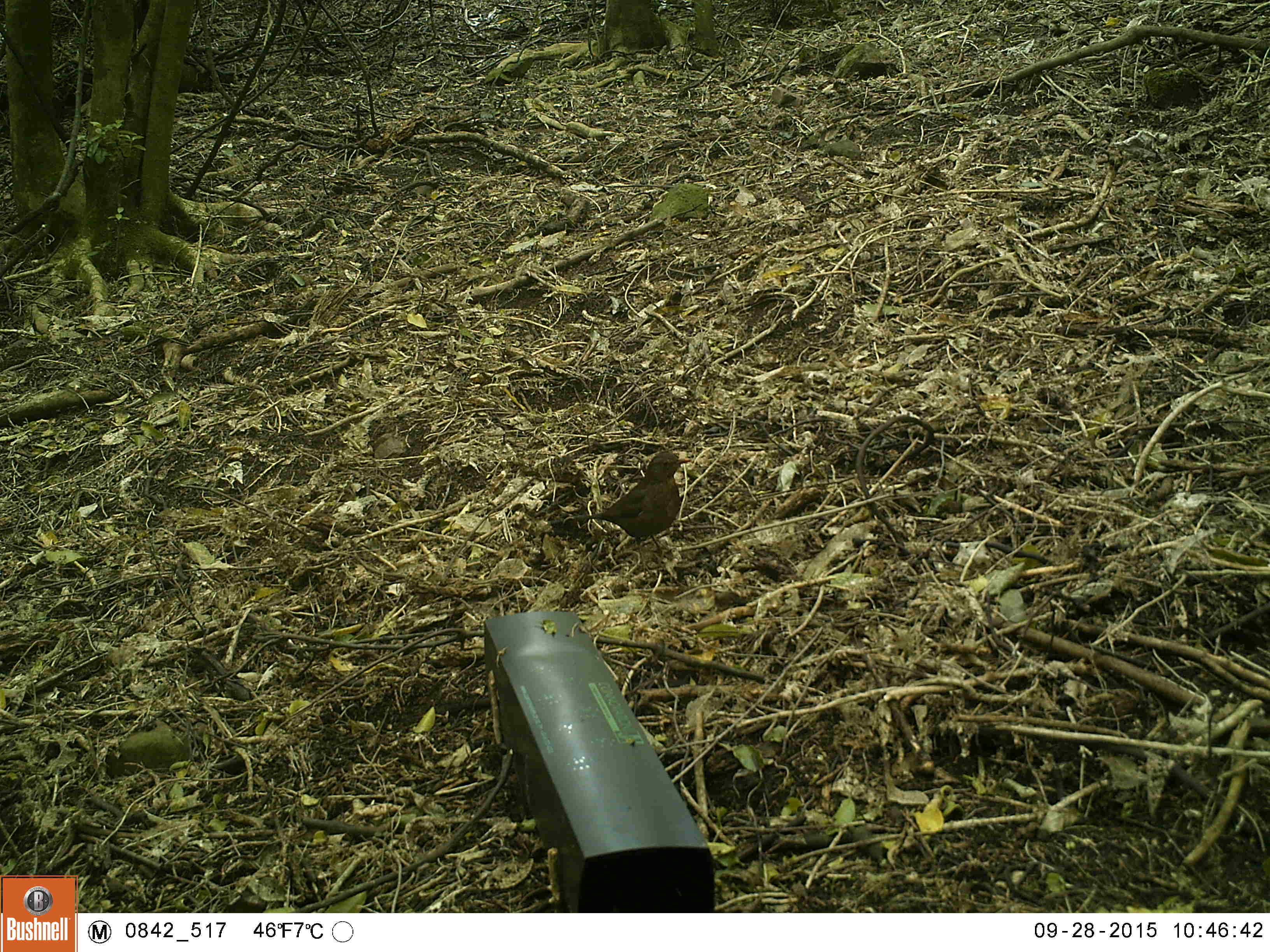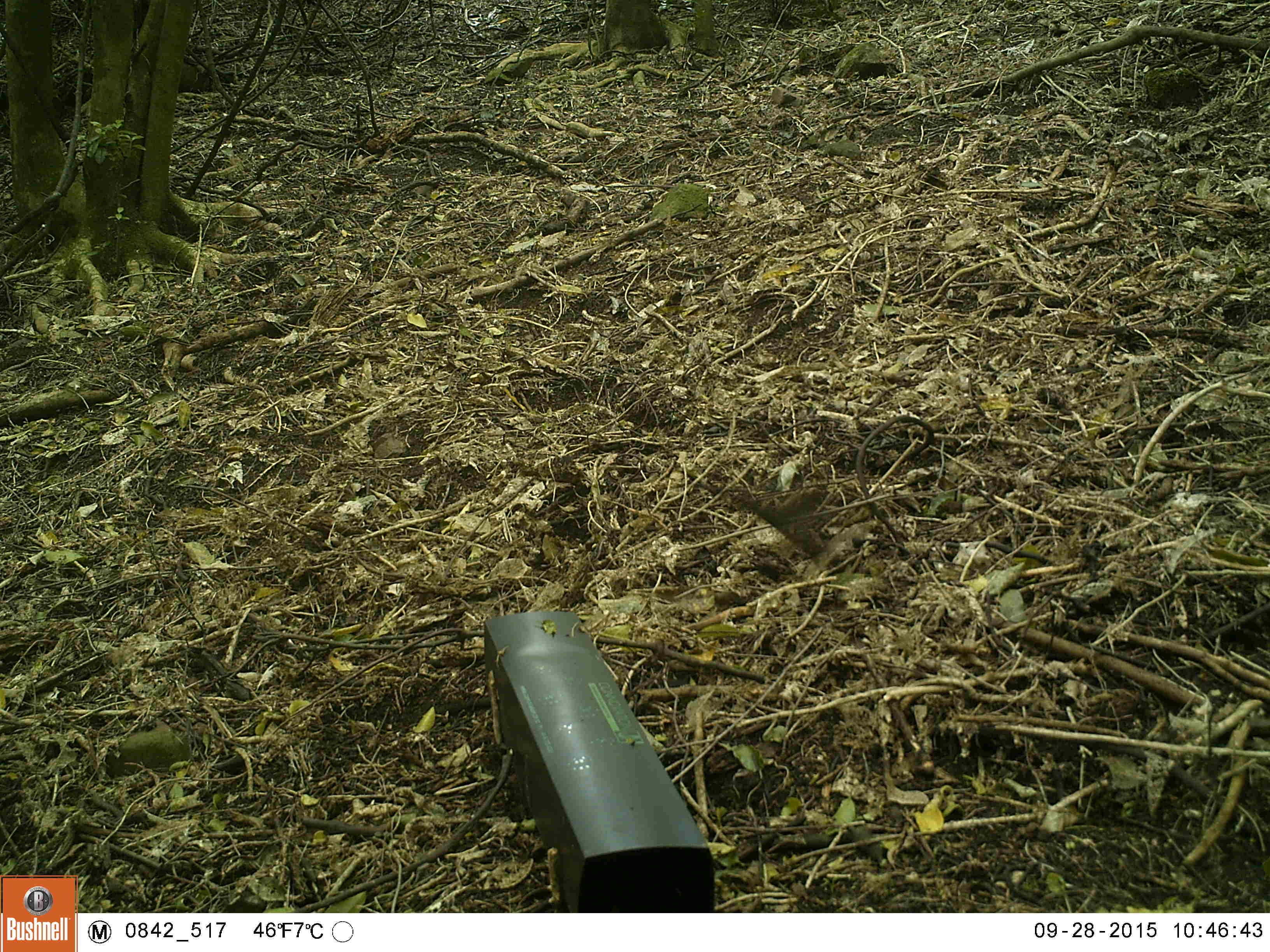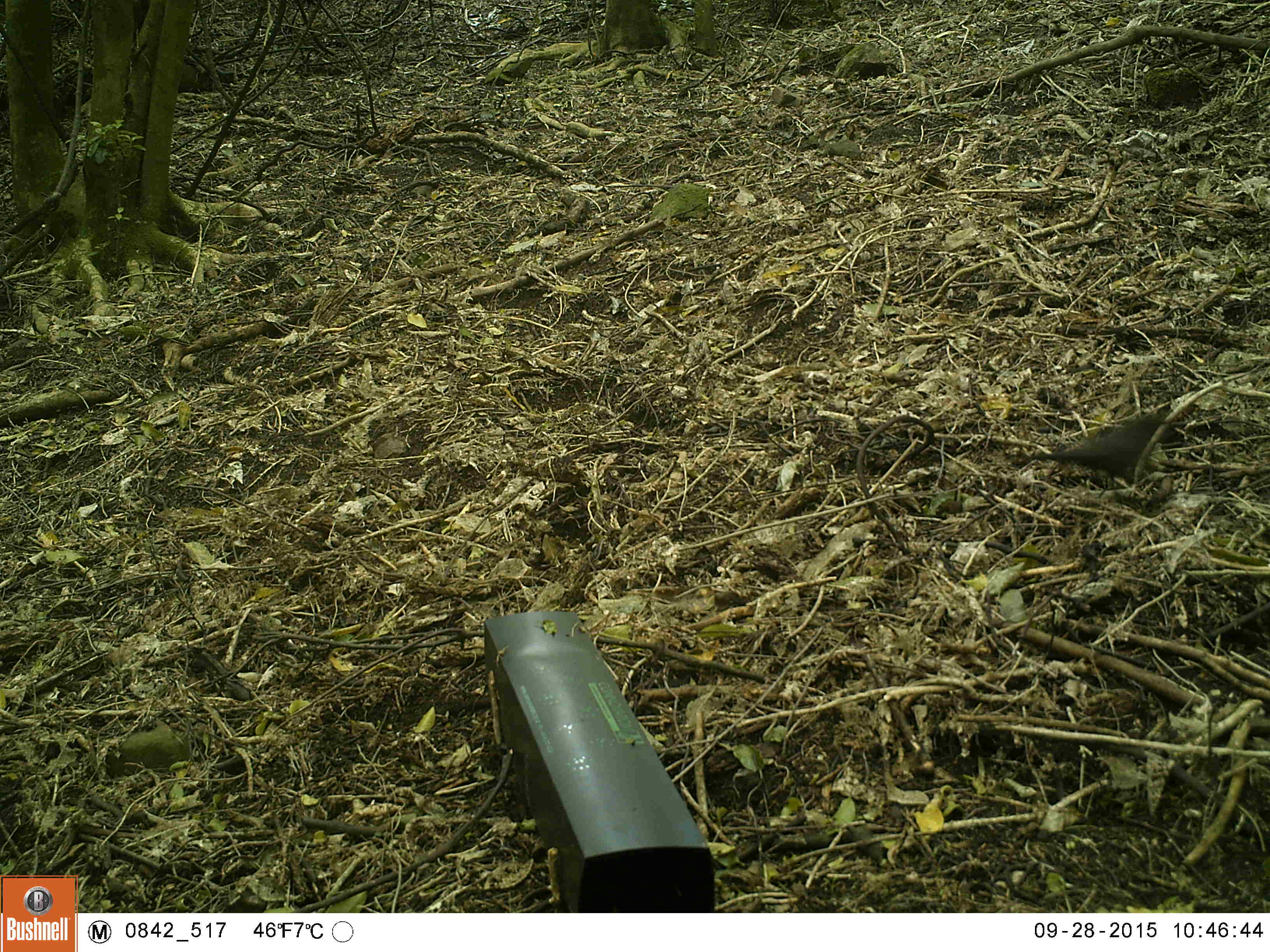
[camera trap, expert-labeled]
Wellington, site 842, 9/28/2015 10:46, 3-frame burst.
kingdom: Animalia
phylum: Chordata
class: Aves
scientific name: Aves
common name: bird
Bird (Aves).